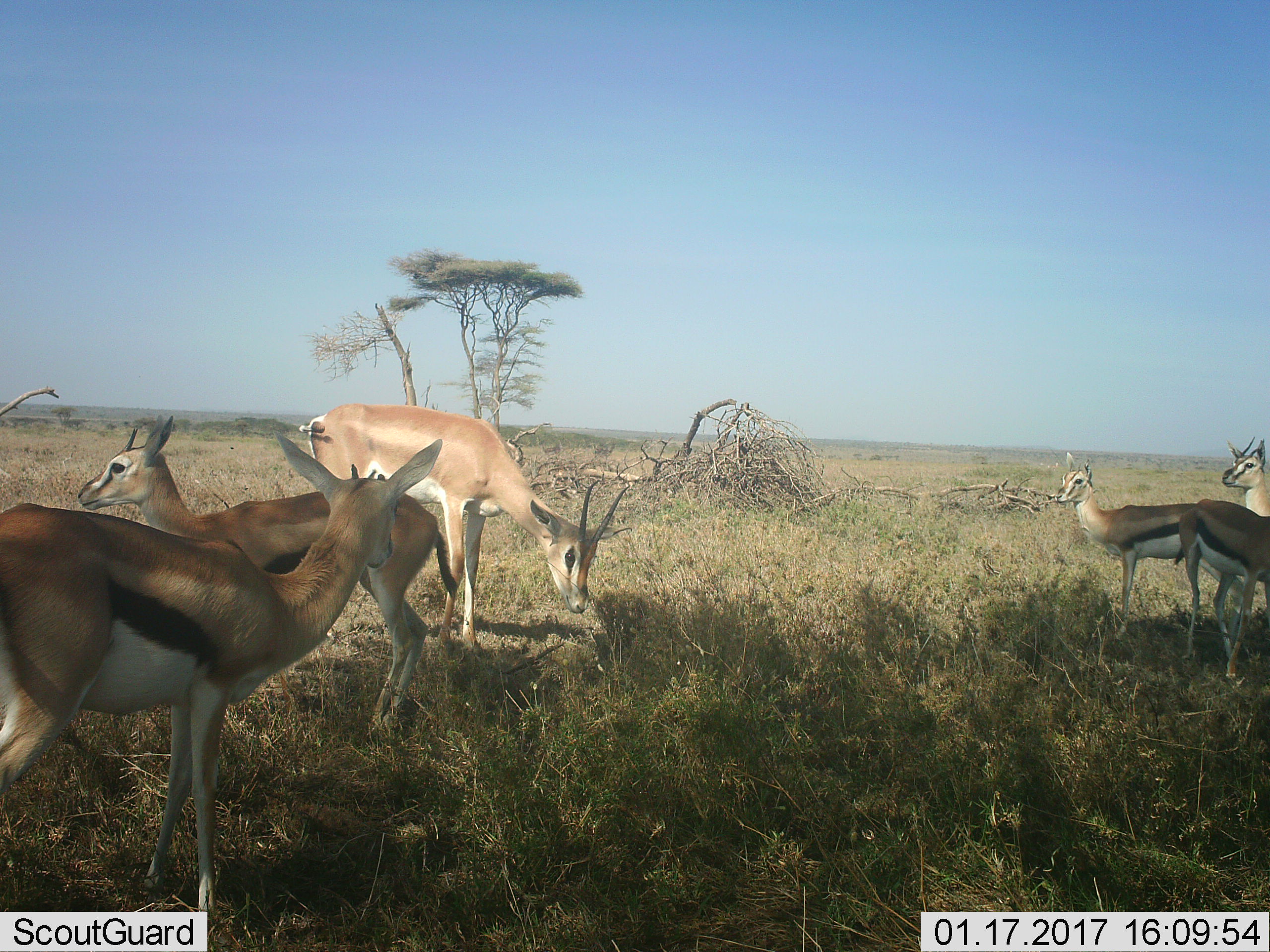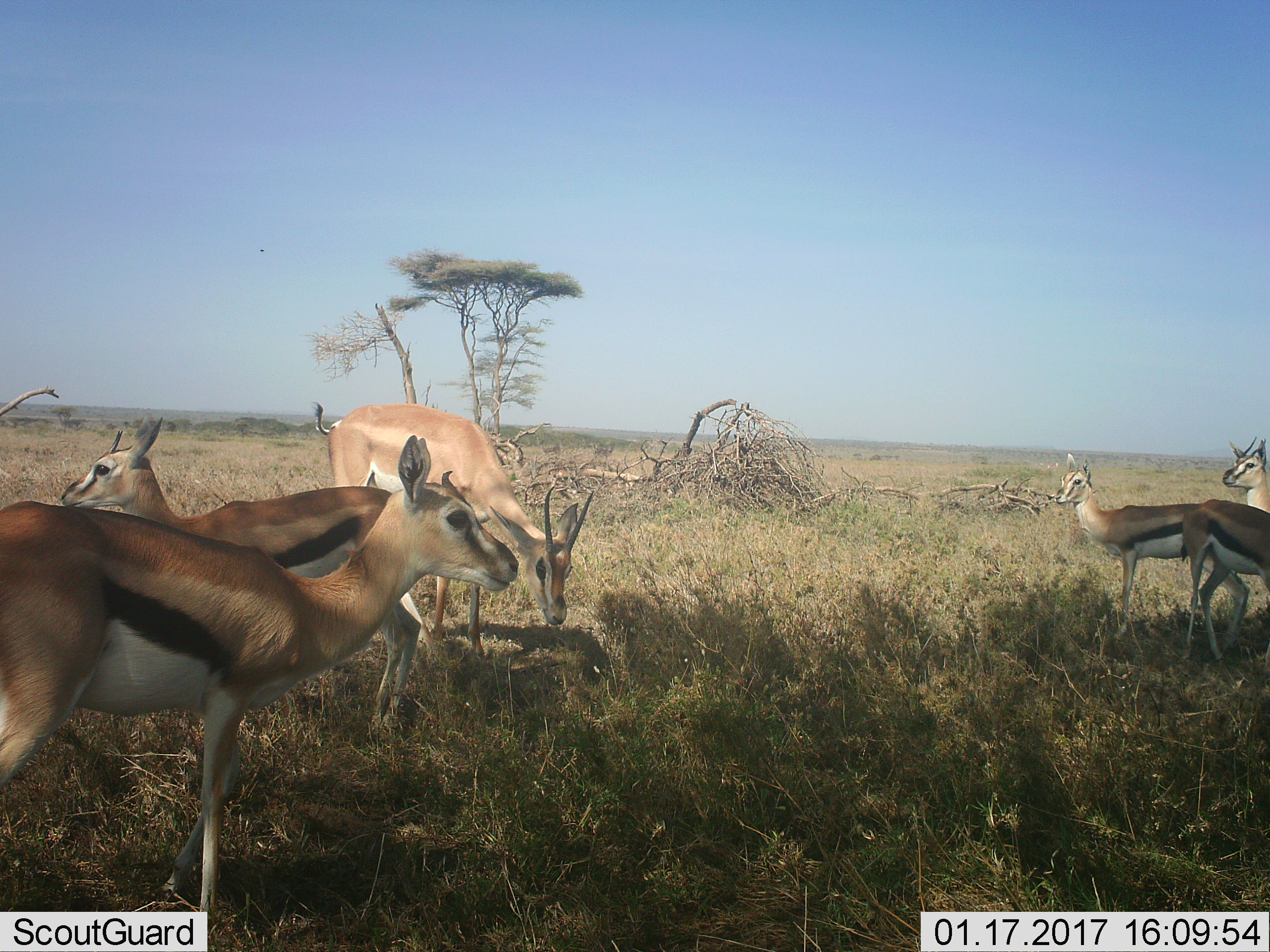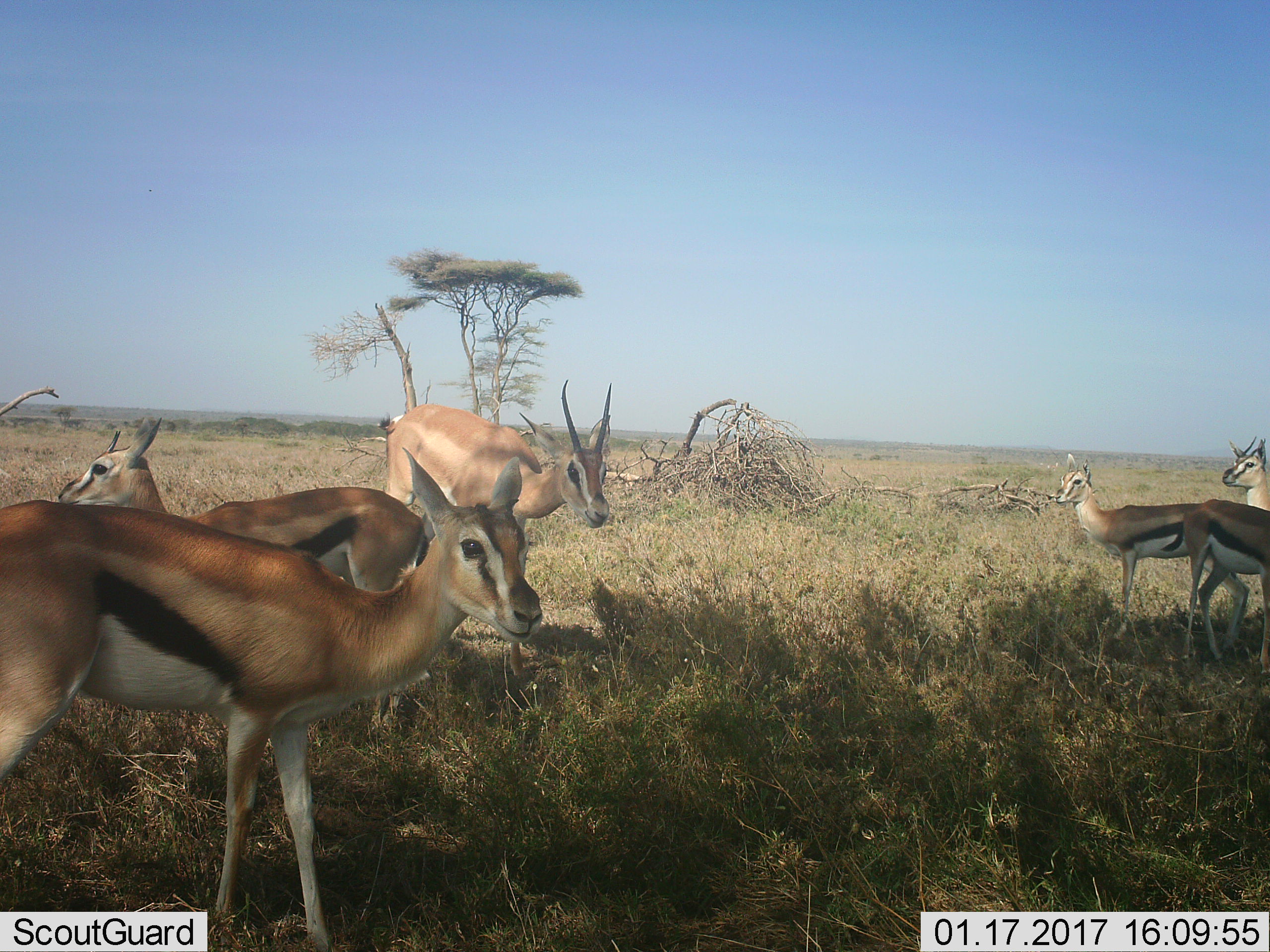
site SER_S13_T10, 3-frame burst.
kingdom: Animalia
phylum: Chordata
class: Mammalia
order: Artiodactyla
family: Bovidae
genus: Nanger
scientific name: Nanger granti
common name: grant's gazelle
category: gazellegrants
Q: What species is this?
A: Gazellegrants (grant's gazelle) (Nanger granti).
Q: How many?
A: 1.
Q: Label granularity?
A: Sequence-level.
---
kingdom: Animalia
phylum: Chordata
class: Mammalia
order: Artiodactyla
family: Bovidae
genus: Eudorcas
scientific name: Eudorcas thomsonii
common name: thomson's gazelle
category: gazellethomsons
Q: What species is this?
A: Gazellethomsons (thomson's gazelle) (Eudorcas thomsonii).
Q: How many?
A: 5.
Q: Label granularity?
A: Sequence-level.